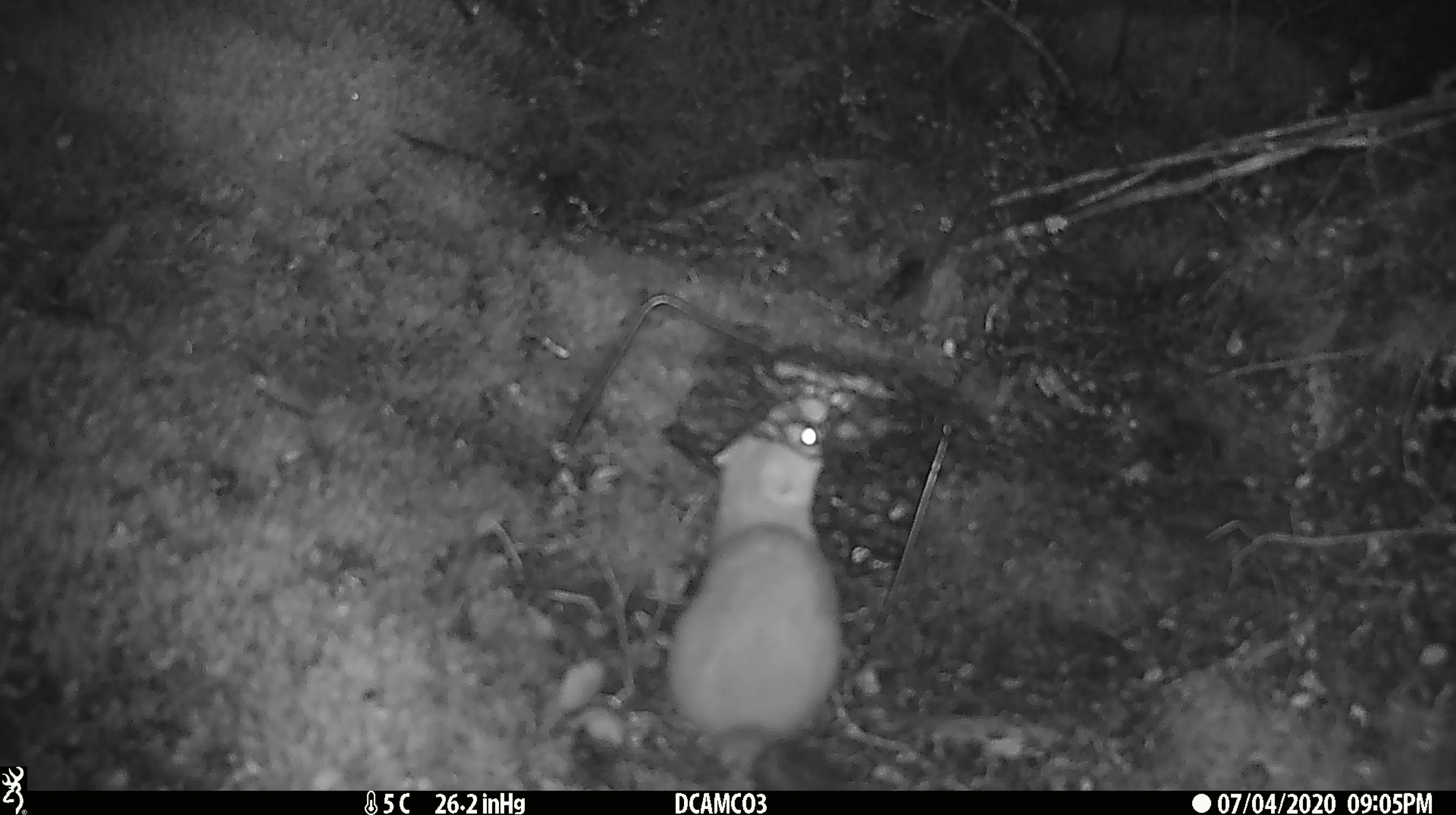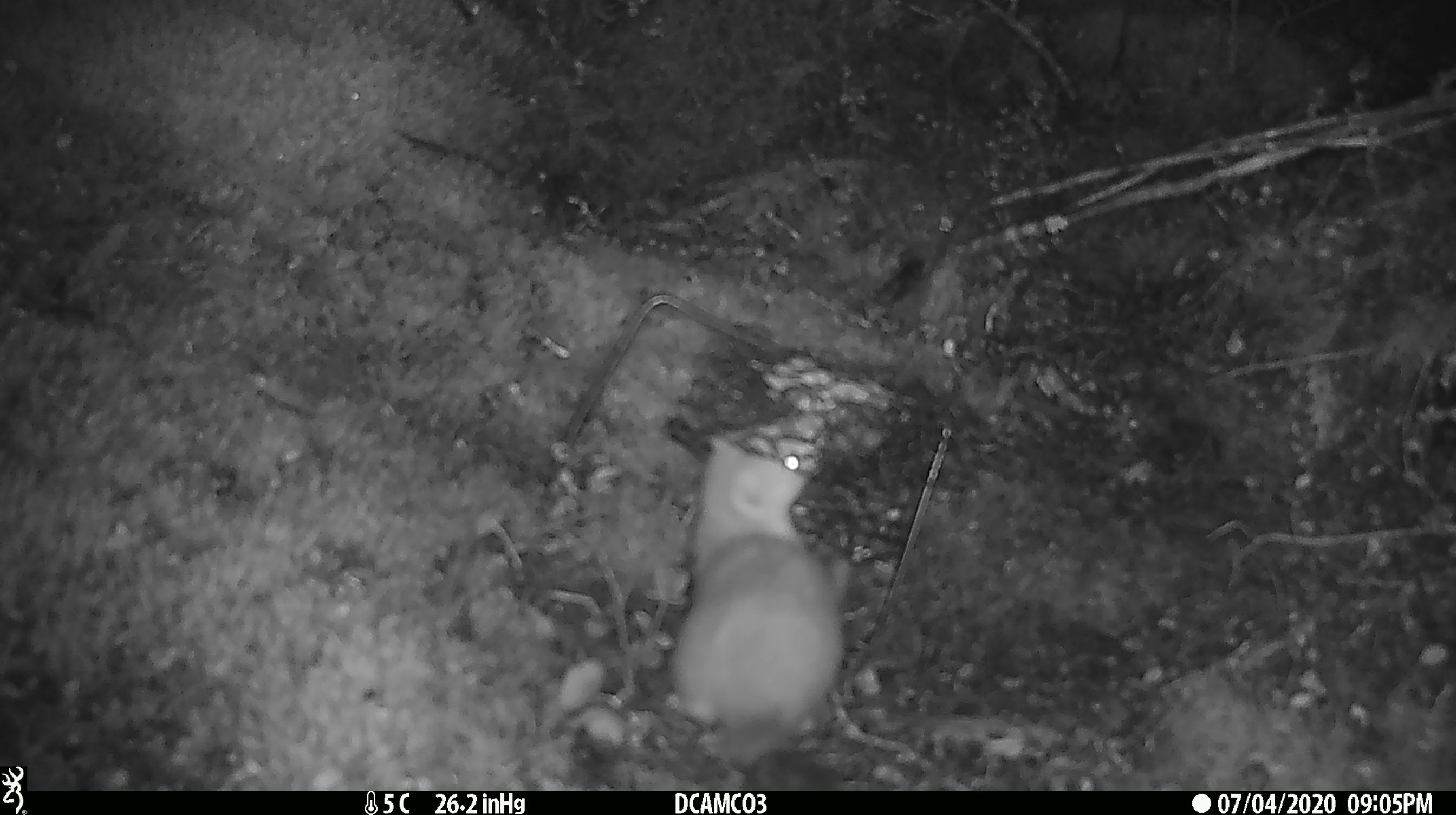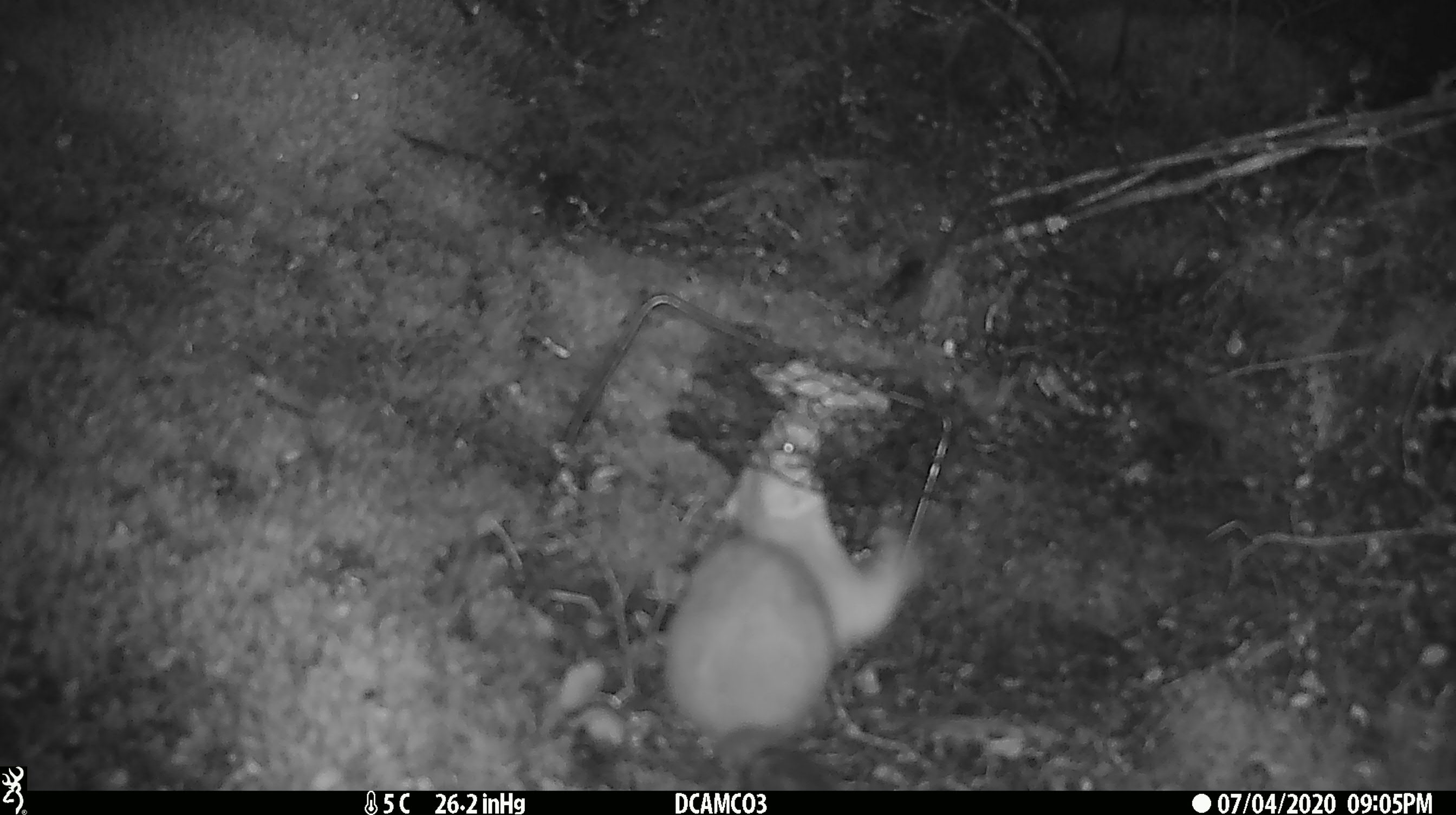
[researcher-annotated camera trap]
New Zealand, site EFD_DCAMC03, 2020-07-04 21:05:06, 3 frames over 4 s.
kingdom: Animalia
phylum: Chordata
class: Mammalia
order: Carnivora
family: Mustelidae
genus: Mustela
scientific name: Mustela erminea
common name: stoat